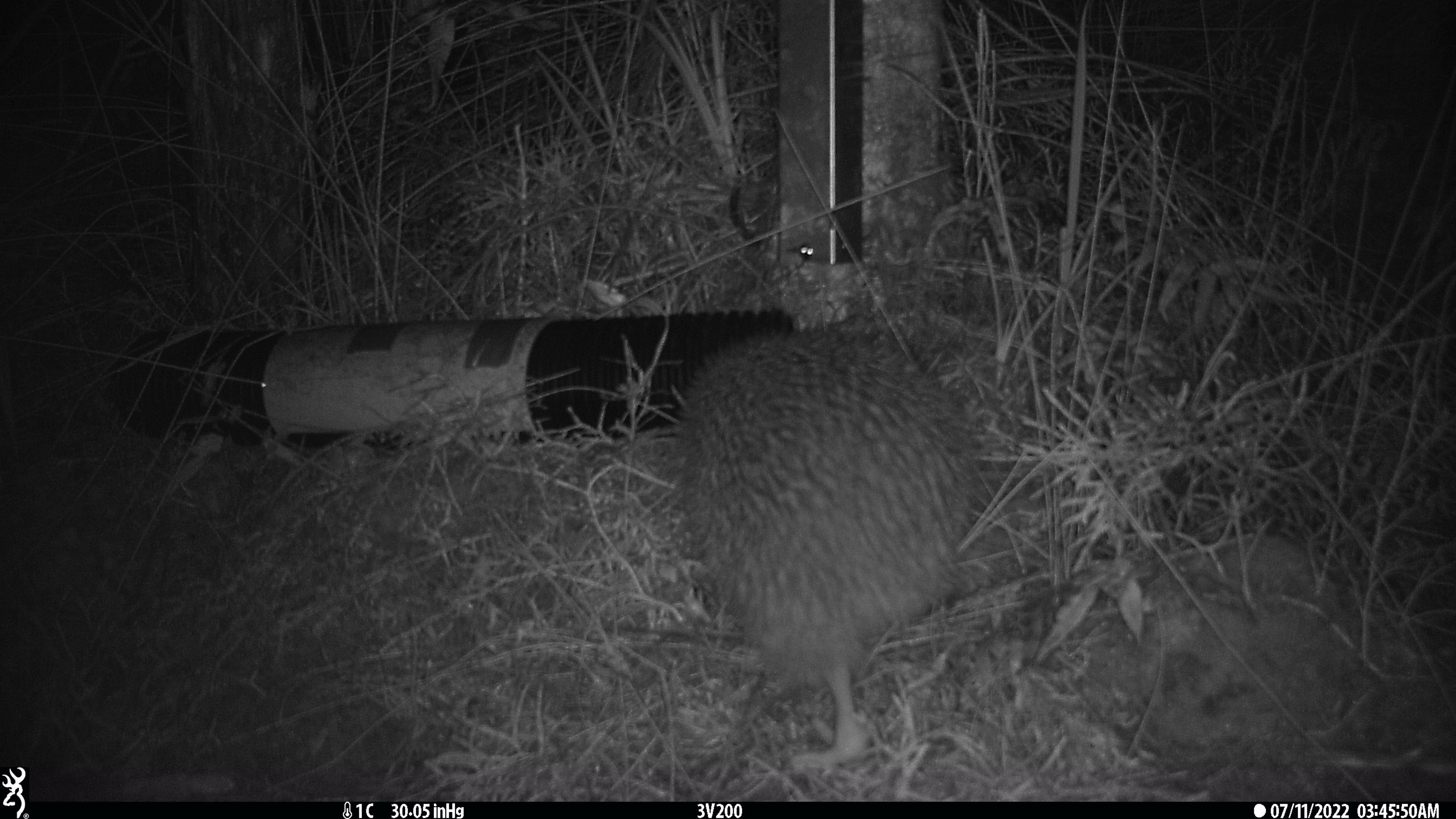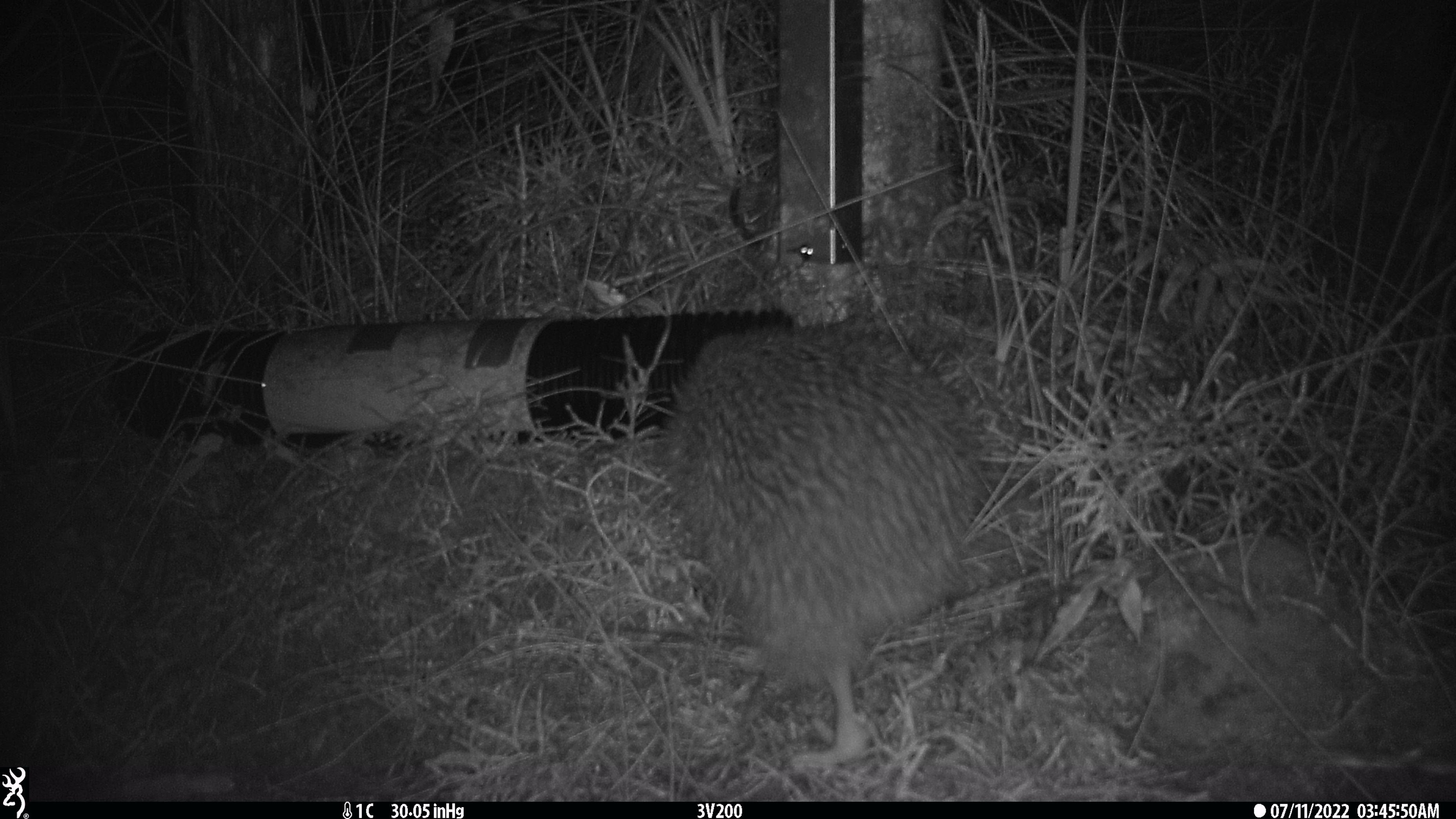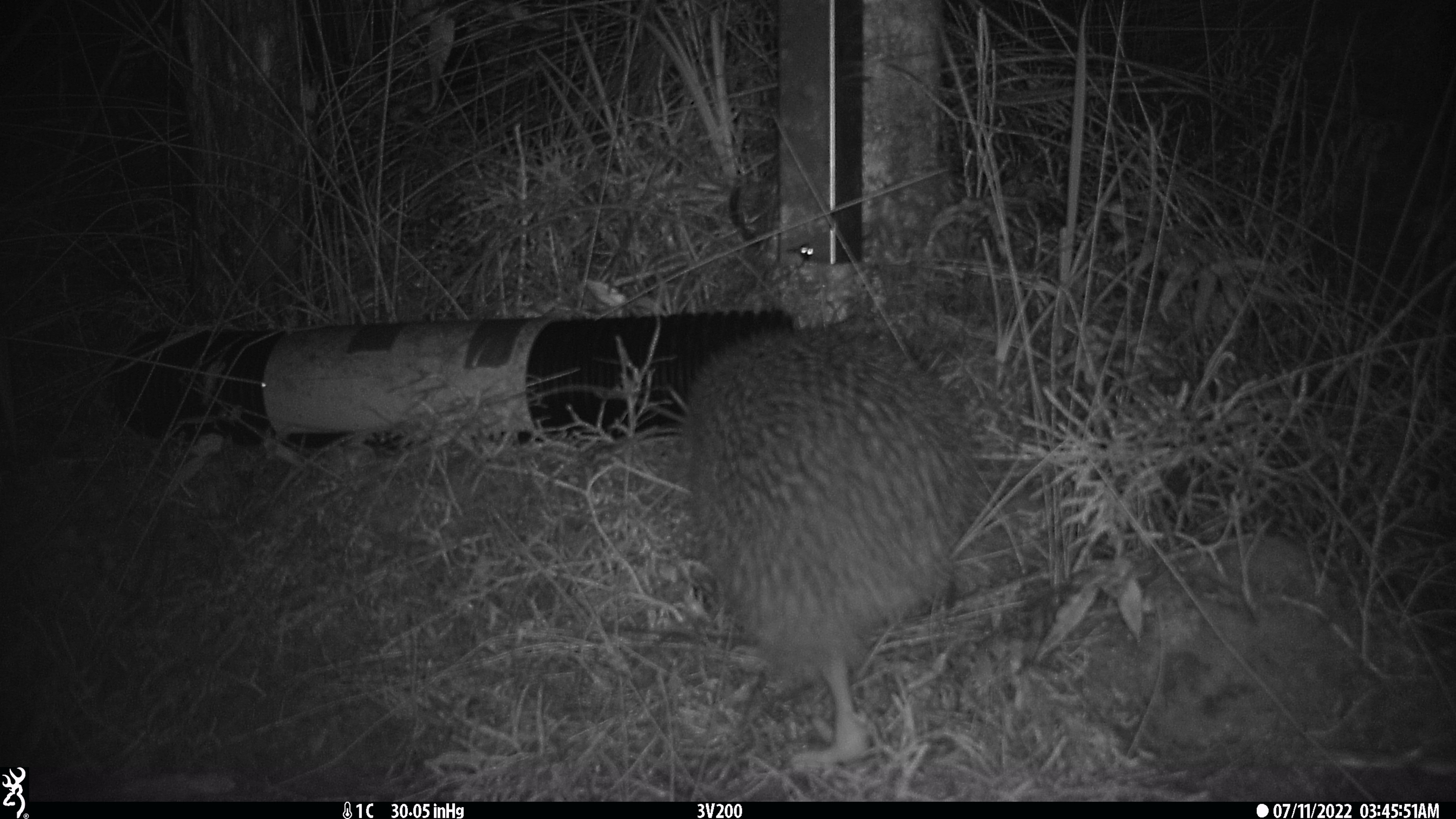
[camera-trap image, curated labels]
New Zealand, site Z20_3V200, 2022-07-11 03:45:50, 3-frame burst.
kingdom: Animalia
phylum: Chordata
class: Aves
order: Apterygiformes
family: Apterygidae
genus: Apteryx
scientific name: Apteryx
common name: kiwi